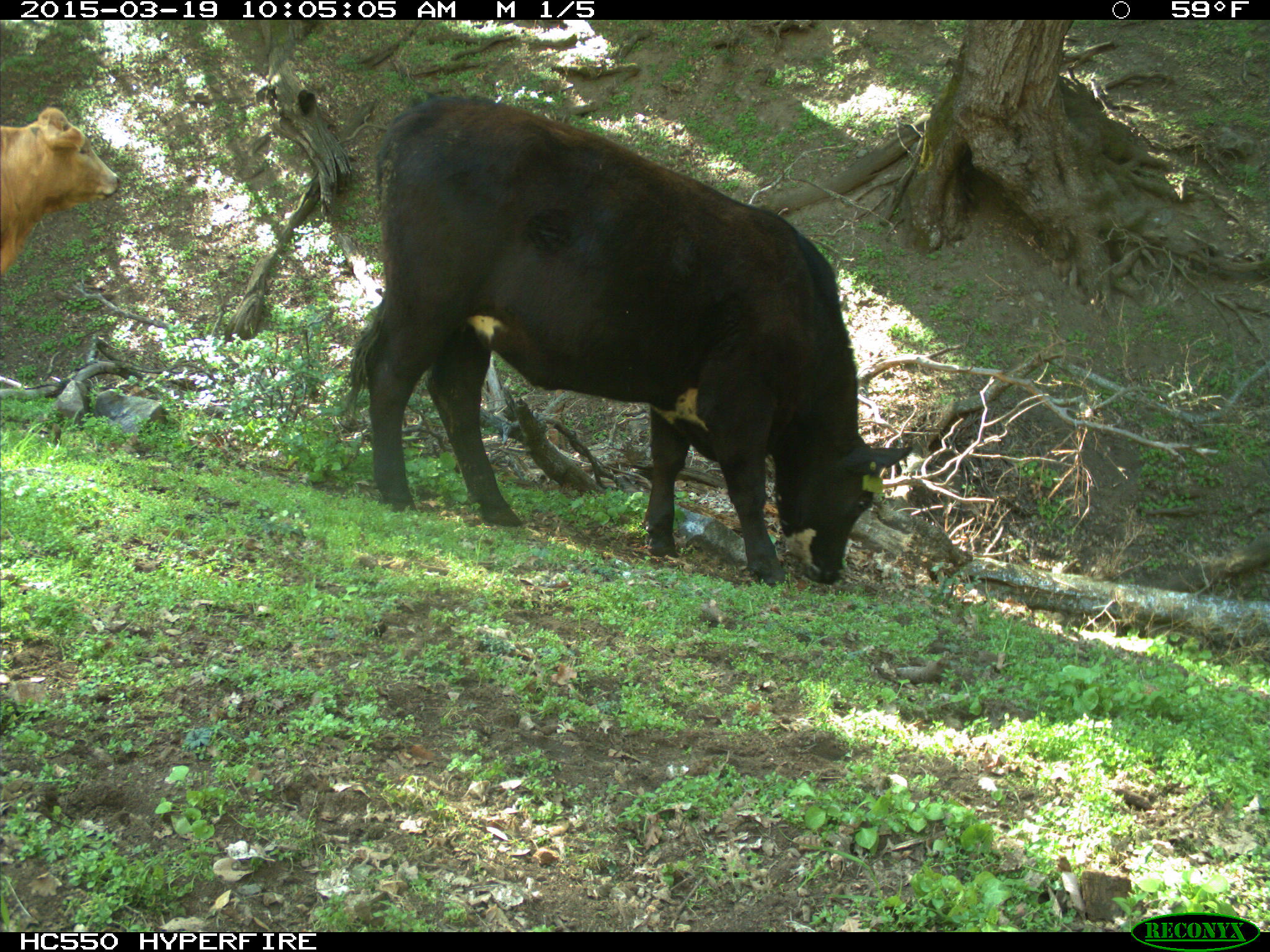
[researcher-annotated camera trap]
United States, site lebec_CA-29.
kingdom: Animalia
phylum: Chordata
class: Mammalia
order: Artiodactyla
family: Bovidae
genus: Bos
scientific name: Bos taurus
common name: domestic cow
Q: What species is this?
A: Bos taurus (domestic cow).